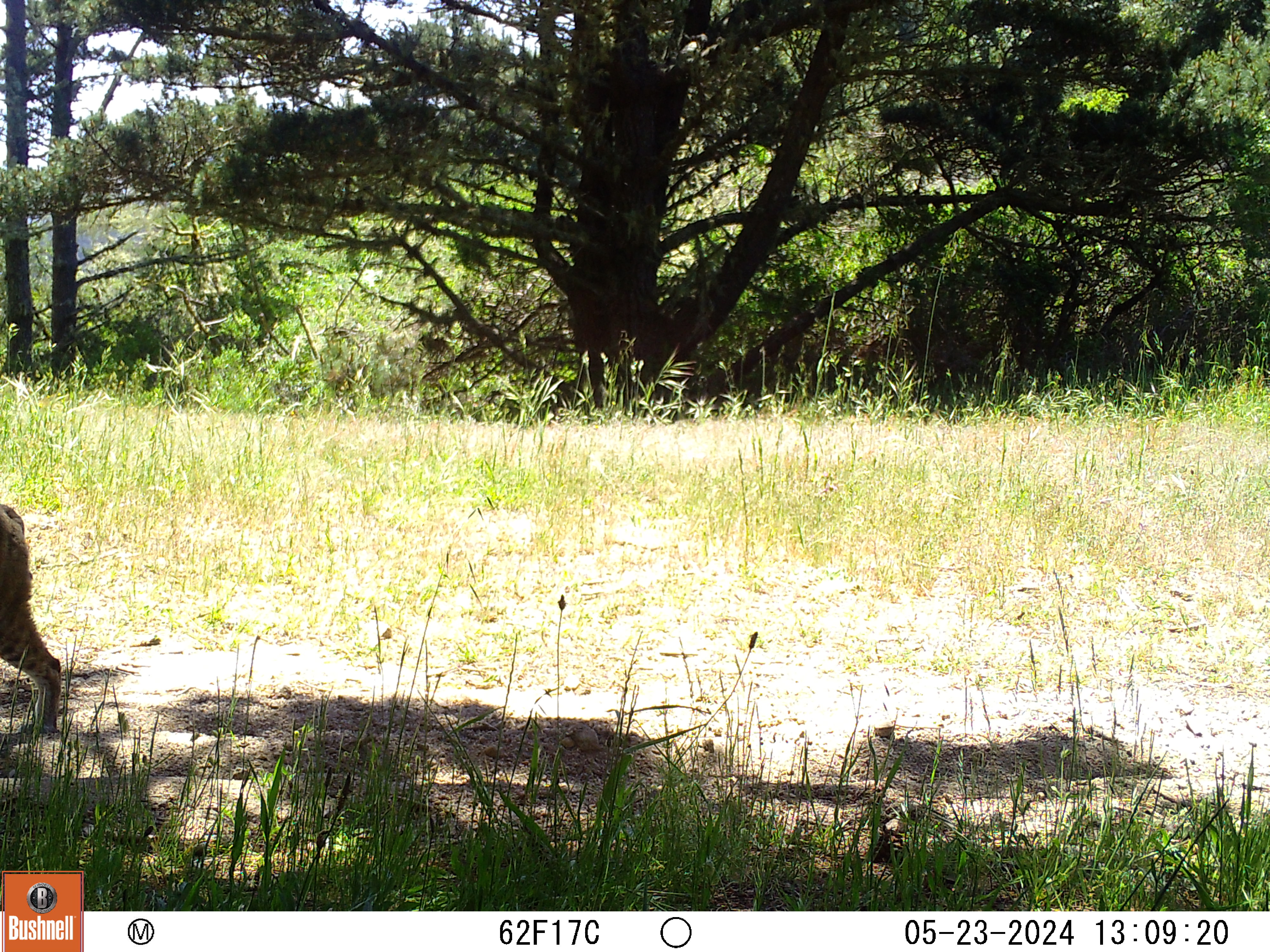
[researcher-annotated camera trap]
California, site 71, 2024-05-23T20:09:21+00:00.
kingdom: Animalia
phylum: Chordata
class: Mammalia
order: Carnivora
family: Felidae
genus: Lynx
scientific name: Lynx rufus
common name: bobcat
Bobcat (Lynx rufus).